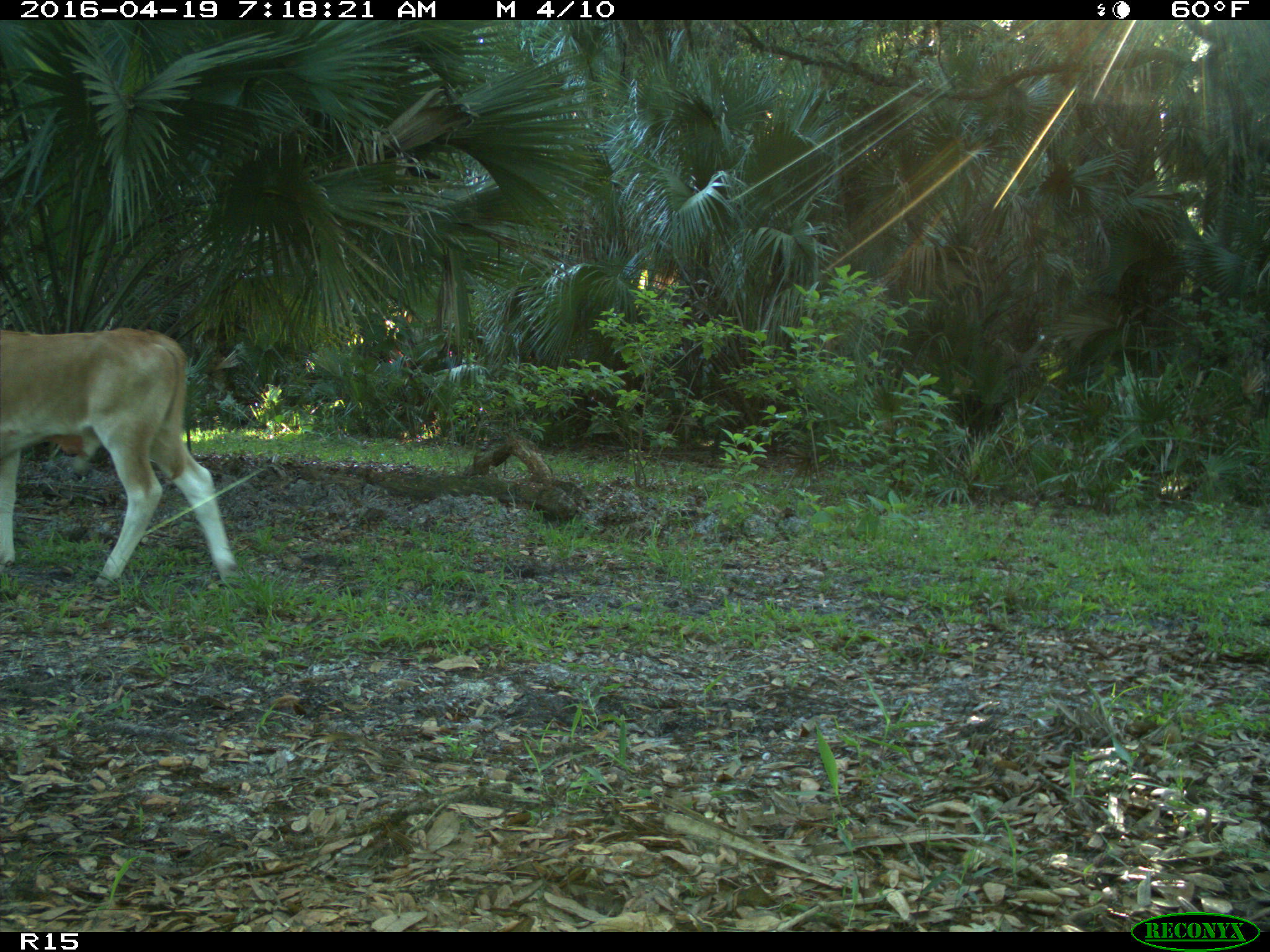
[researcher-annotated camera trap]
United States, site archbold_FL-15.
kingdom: Animalia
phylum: Chordata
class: Mammalia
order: Artiodactyla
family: Bovidae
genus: Bos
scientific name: Bos taurus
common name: domestic cow